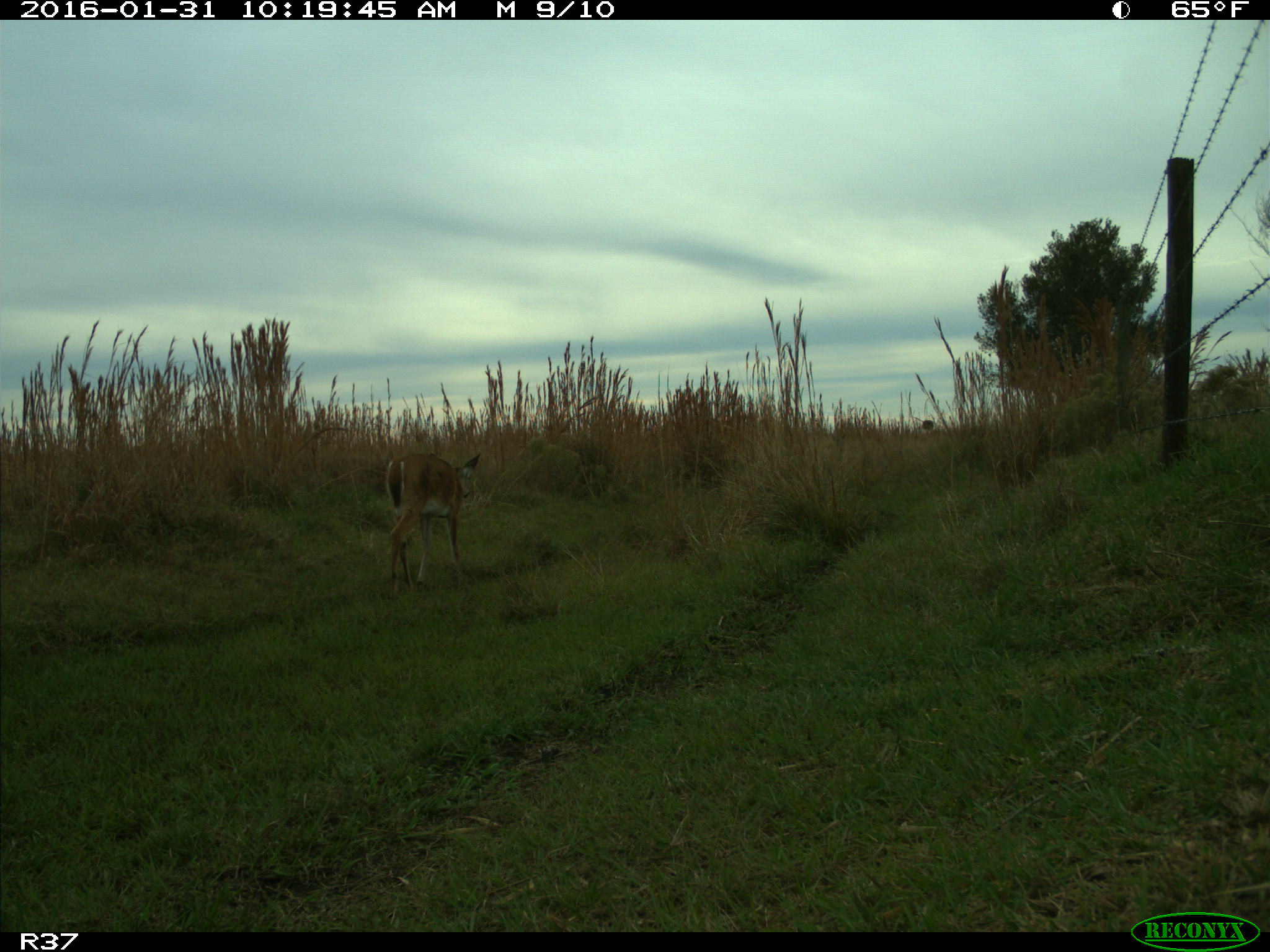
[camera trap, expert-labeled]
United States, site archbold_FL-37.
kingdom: Animalia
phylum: Chordata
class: Mammalia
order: Artiodactyla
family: Cervidae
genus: Odocoileus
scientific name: Odocoileus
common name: deer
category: unidentified deer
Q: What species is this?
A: Unidentified deer (deer) (Odocoileus).